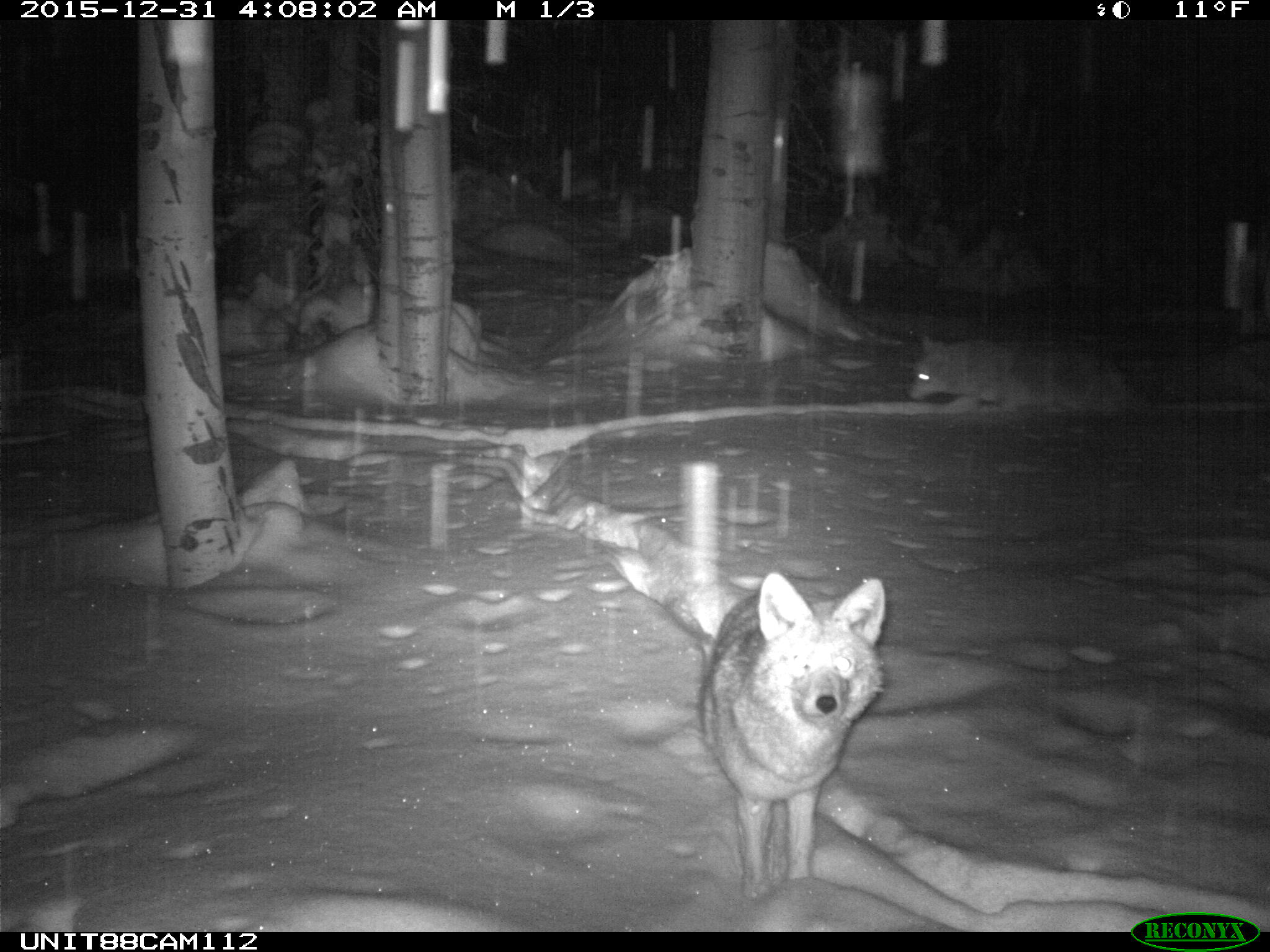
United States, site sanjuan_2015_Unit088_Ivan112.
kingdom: Animalia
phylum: Chordata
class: Mammalia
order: Carnivora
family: Canidae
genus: Canis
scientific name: Canis latrans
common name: coyote